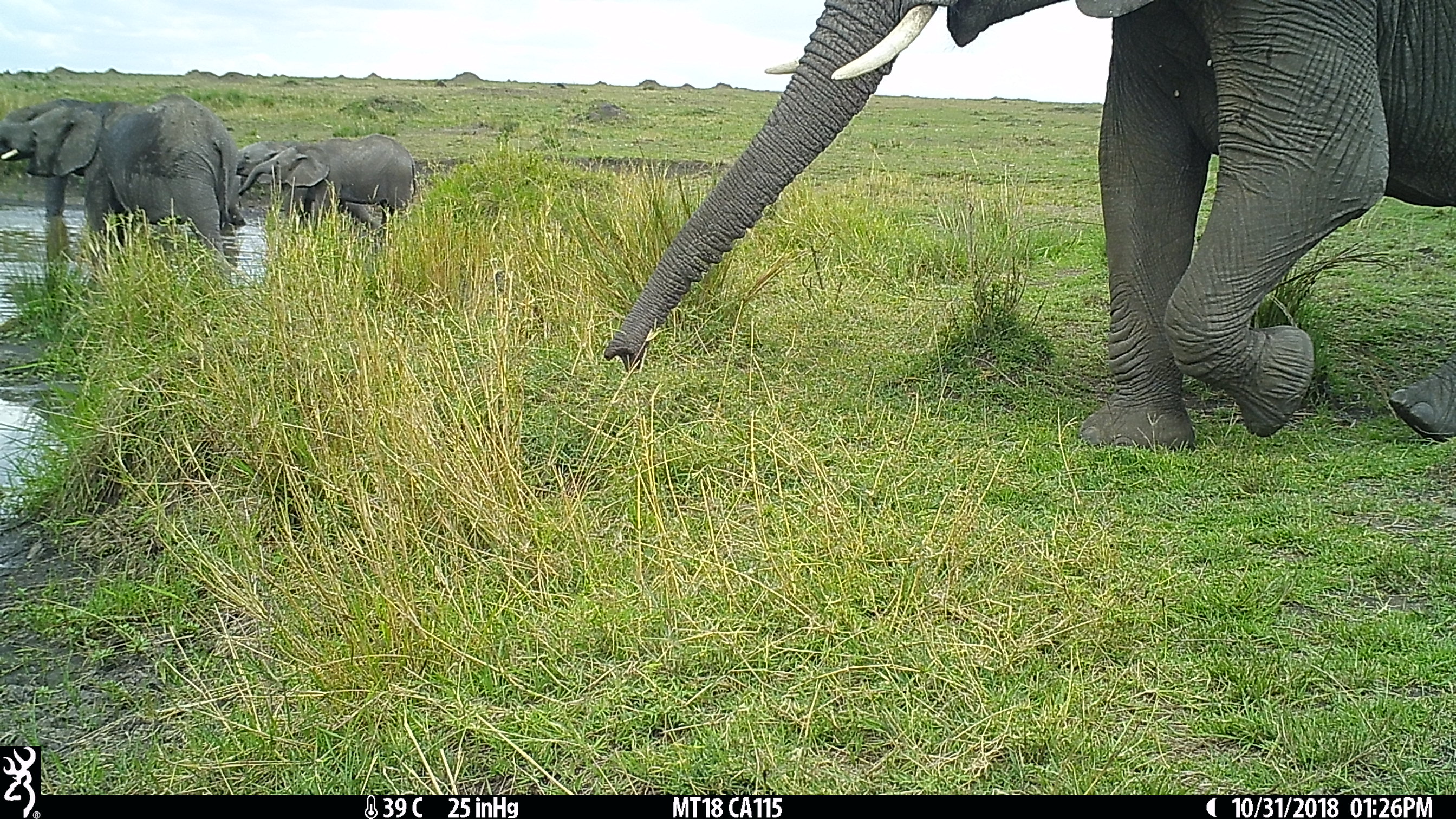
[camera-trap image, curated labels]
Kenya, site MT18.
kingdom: Animalia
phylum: Chordata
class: Mammalia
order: Proboscidea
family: Elephantidae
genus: Loxodonta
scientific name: Loxodonta africana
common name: elephant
Elephant (Loxodonta africana).